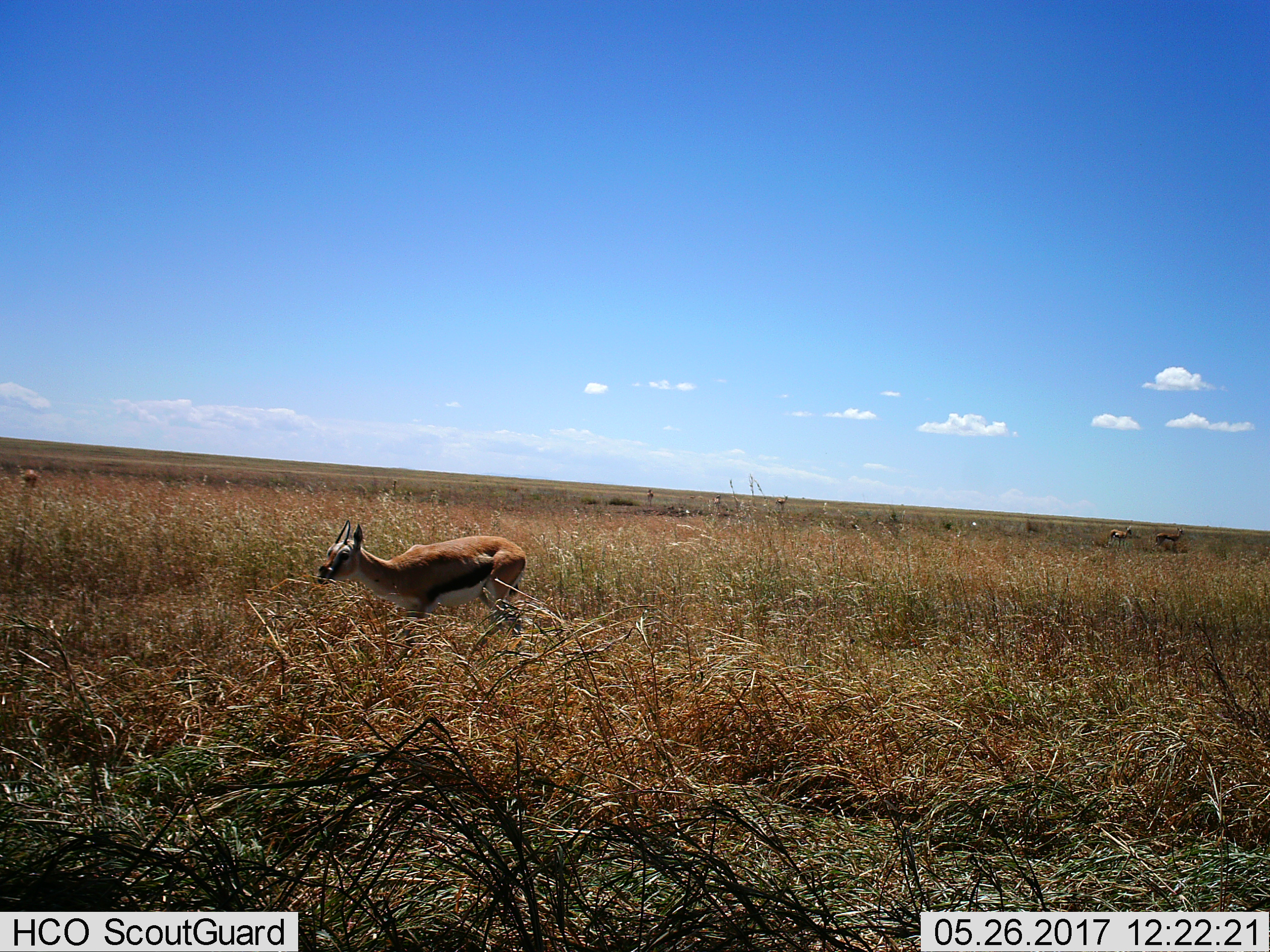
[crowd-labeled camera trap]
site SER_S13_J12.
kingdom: Animalia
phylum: Chordata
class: Mammalia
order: Artiodactyla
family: Bovidae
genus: Eudorcas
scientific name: Eudorcas thomsonii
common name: thomson's gazelle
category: gazellethomsons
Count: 6.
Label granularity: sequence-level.